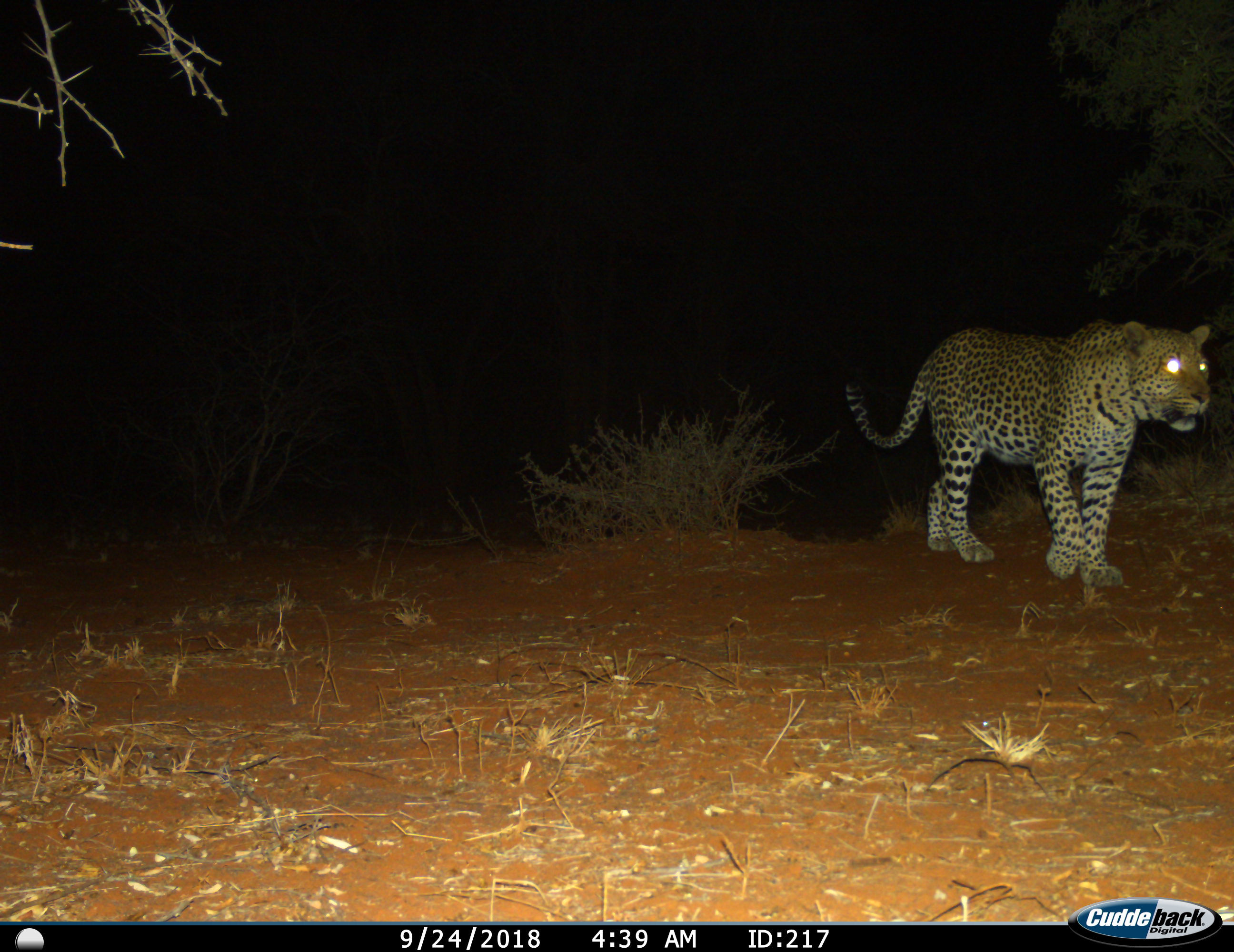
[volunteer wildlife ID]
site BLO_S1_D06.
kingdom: Animalia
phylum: Chordata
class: Mammalia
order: Carnivora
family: Felidae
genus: Panthera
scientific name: Panthera pardus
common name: leopard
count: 1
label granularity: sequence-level